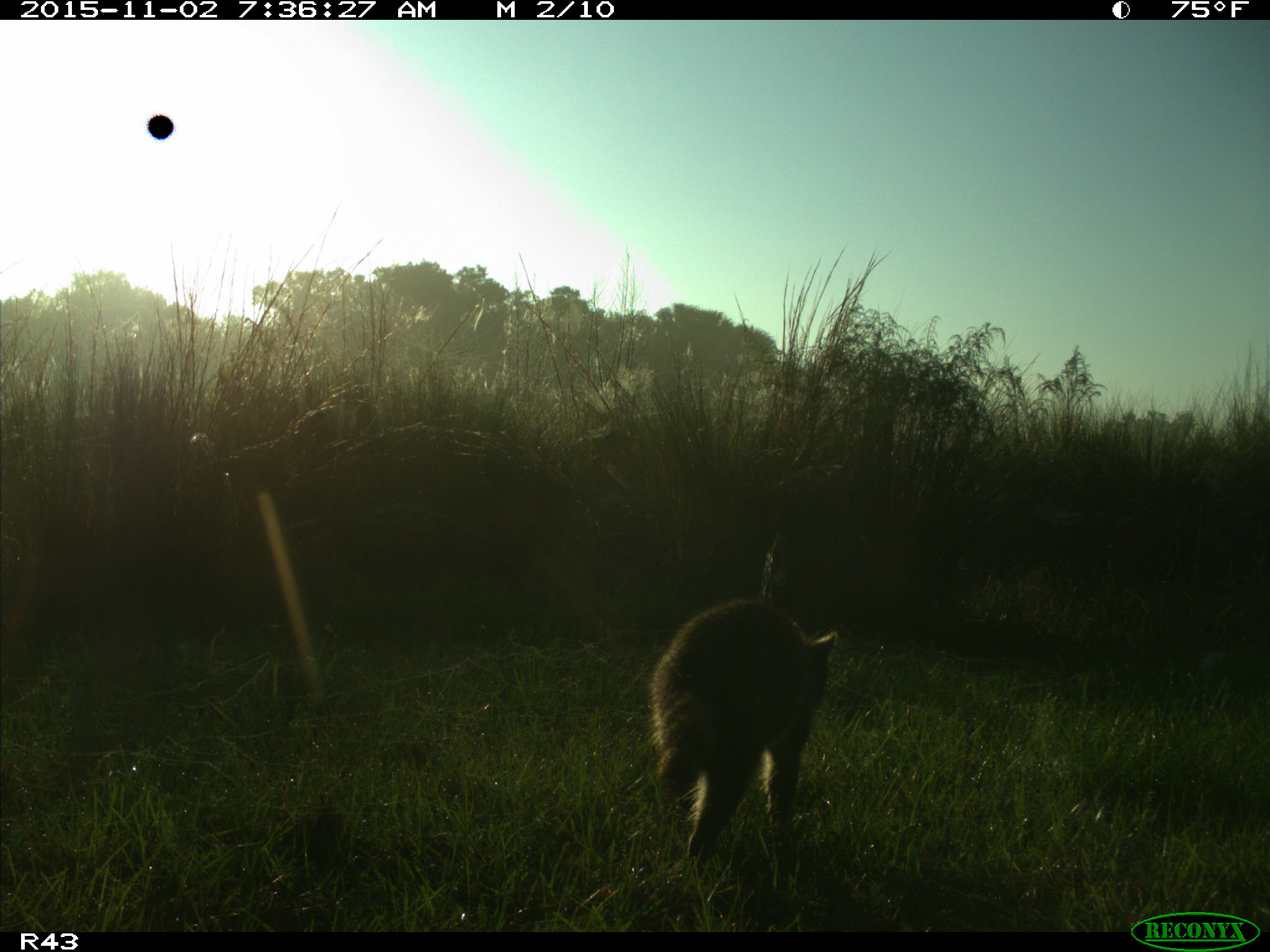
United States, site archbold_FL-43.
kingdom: Animalia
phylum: Chordata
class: Mammalia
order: Carnivora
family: Procyonidae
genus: Procyon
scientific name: Procyon lotor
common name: common raccoon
Procyon lotor (common raccoon).